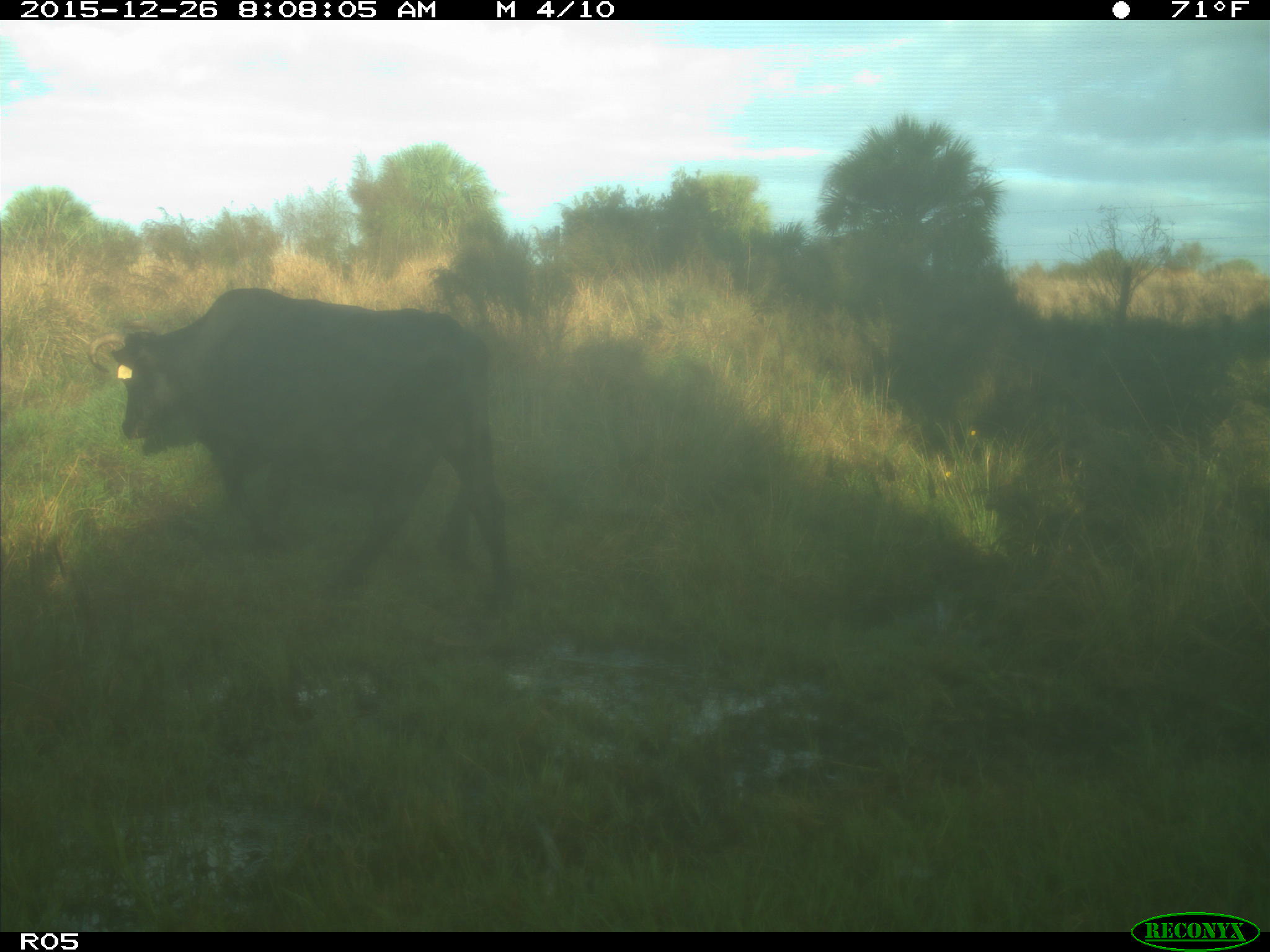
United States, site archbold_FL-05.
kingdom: Animalia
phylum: Chordata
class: Mammalia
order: Artiodactyla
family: Bovidae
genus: Bos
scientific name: Bos taurus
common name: domestic cow